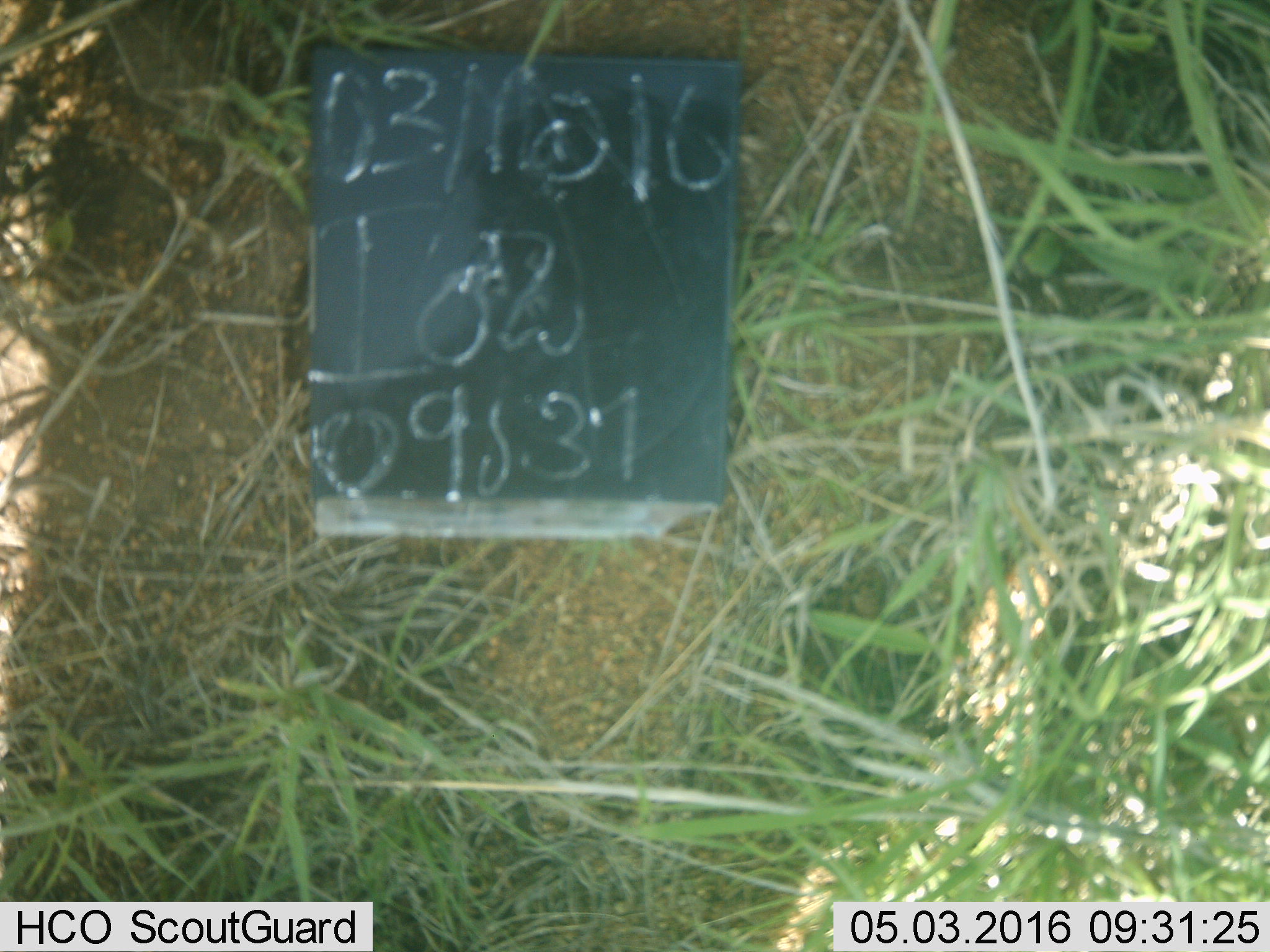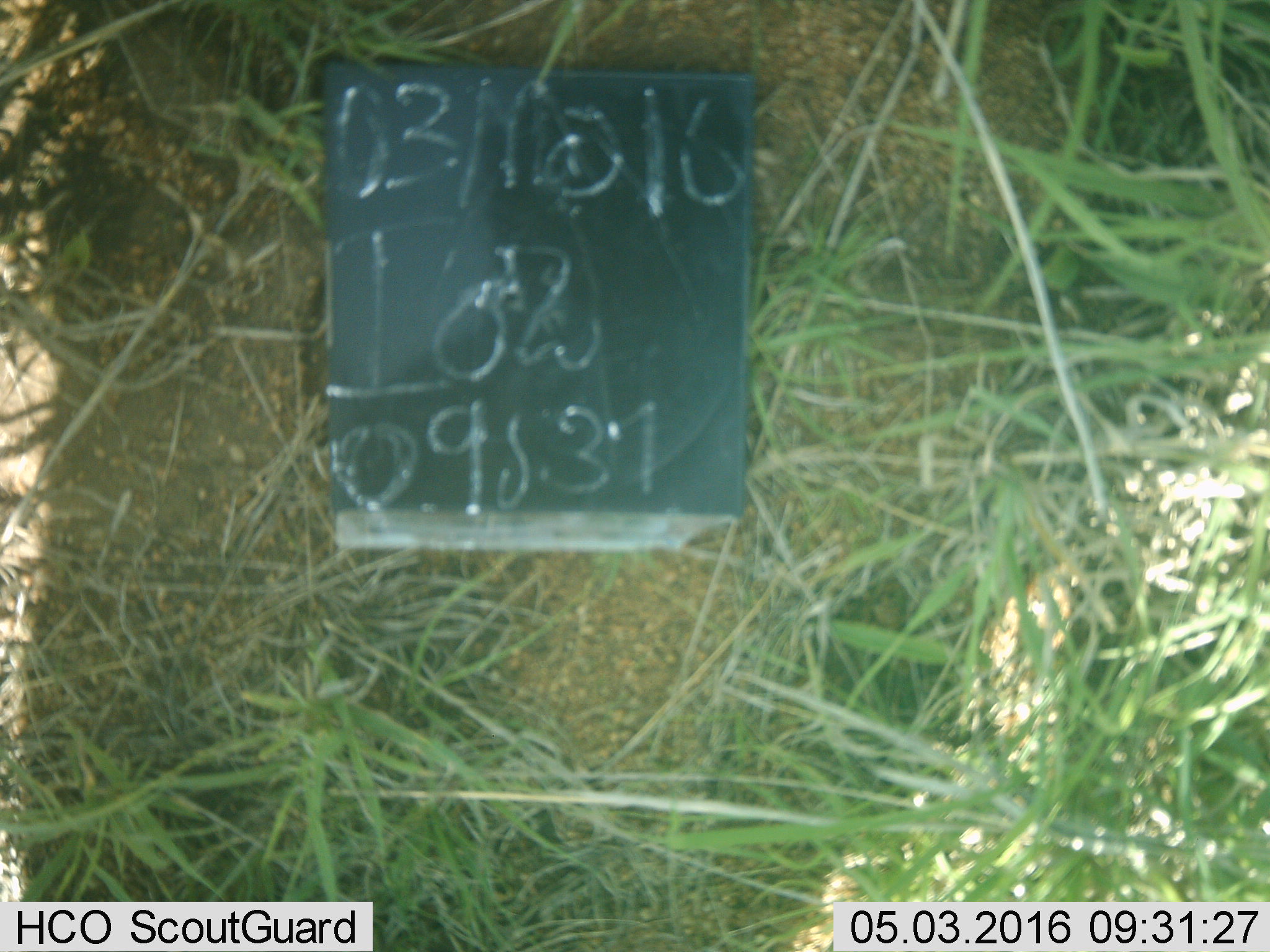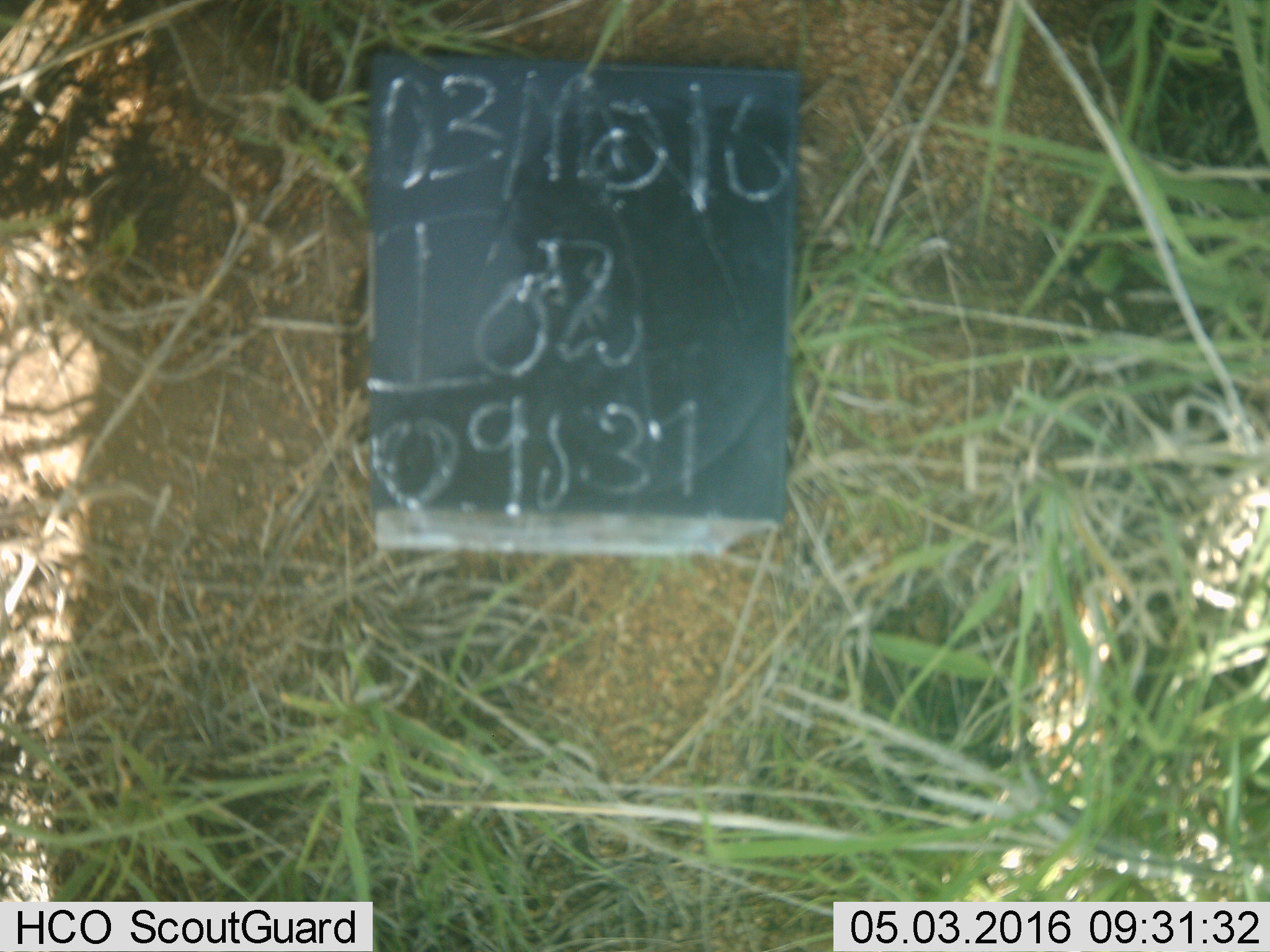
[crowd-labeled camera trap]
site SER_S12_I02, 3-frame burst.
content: unidentified animal